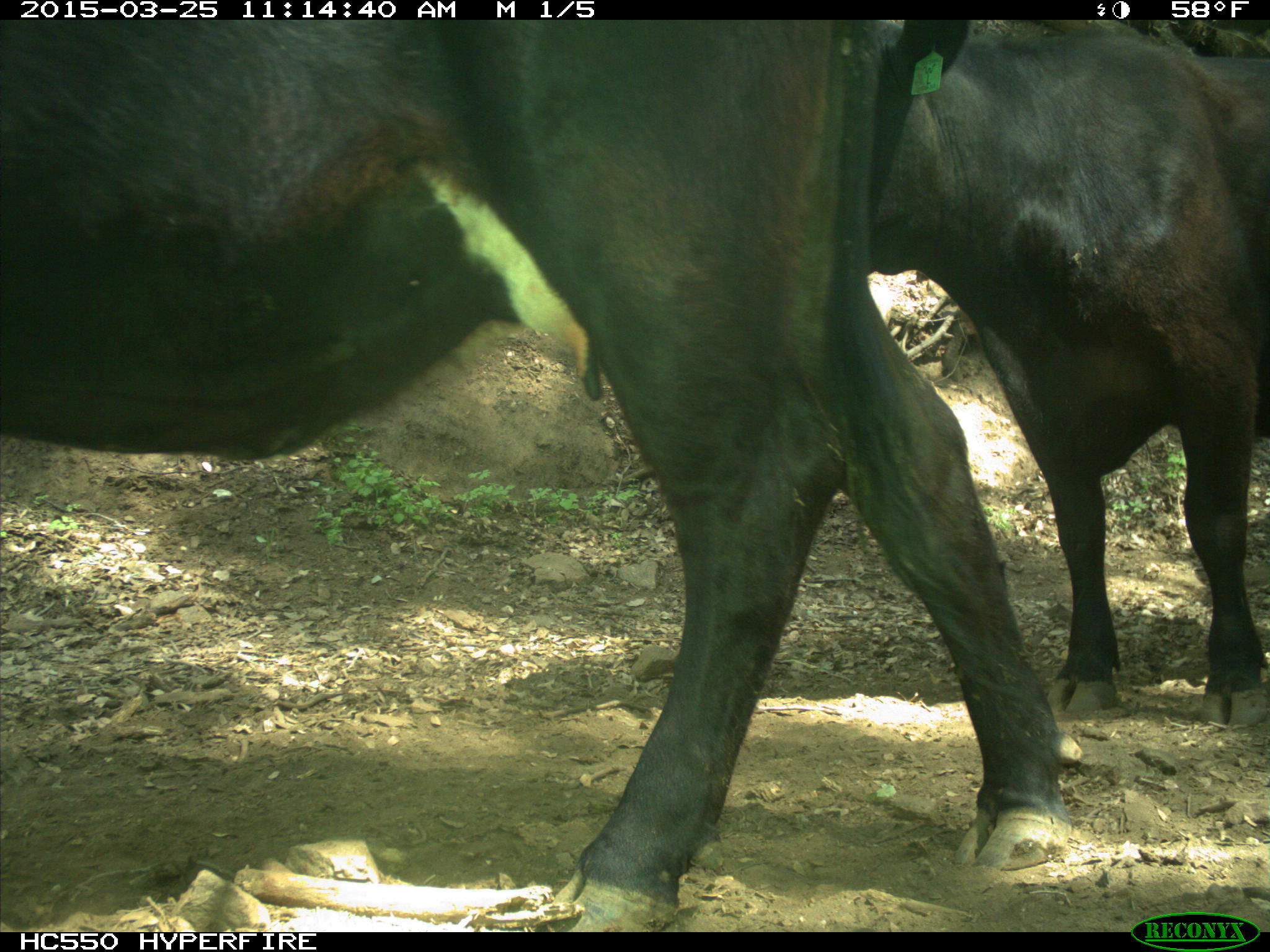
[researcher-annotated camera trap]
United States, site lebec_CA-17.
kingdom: Animalia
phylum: Chordata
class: Mammalia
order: Artiodactyla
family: Bovidae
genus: Bos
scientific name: Bos taurus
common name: domestic cow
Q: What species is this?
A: Bos taurus (domestic cow).